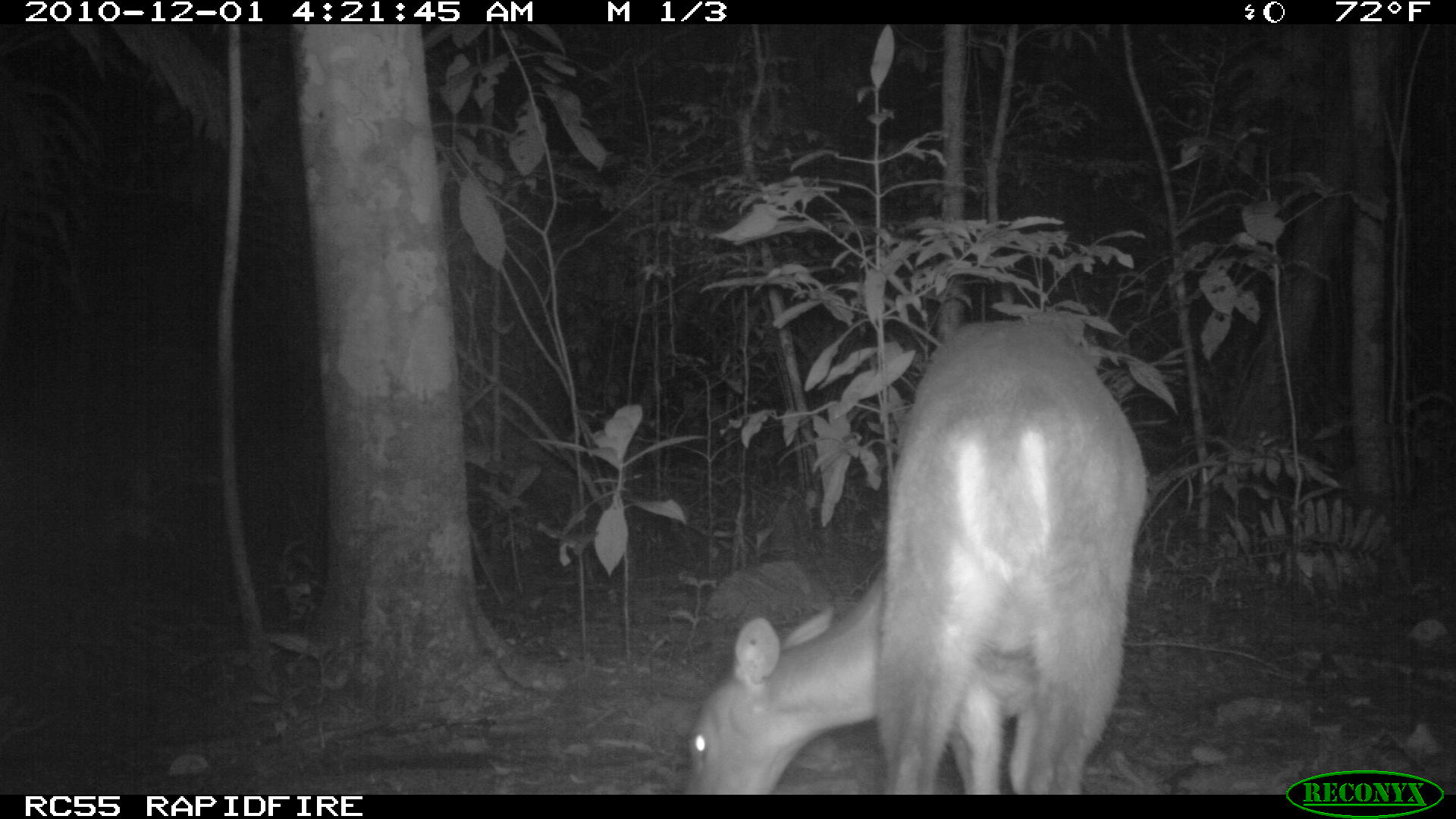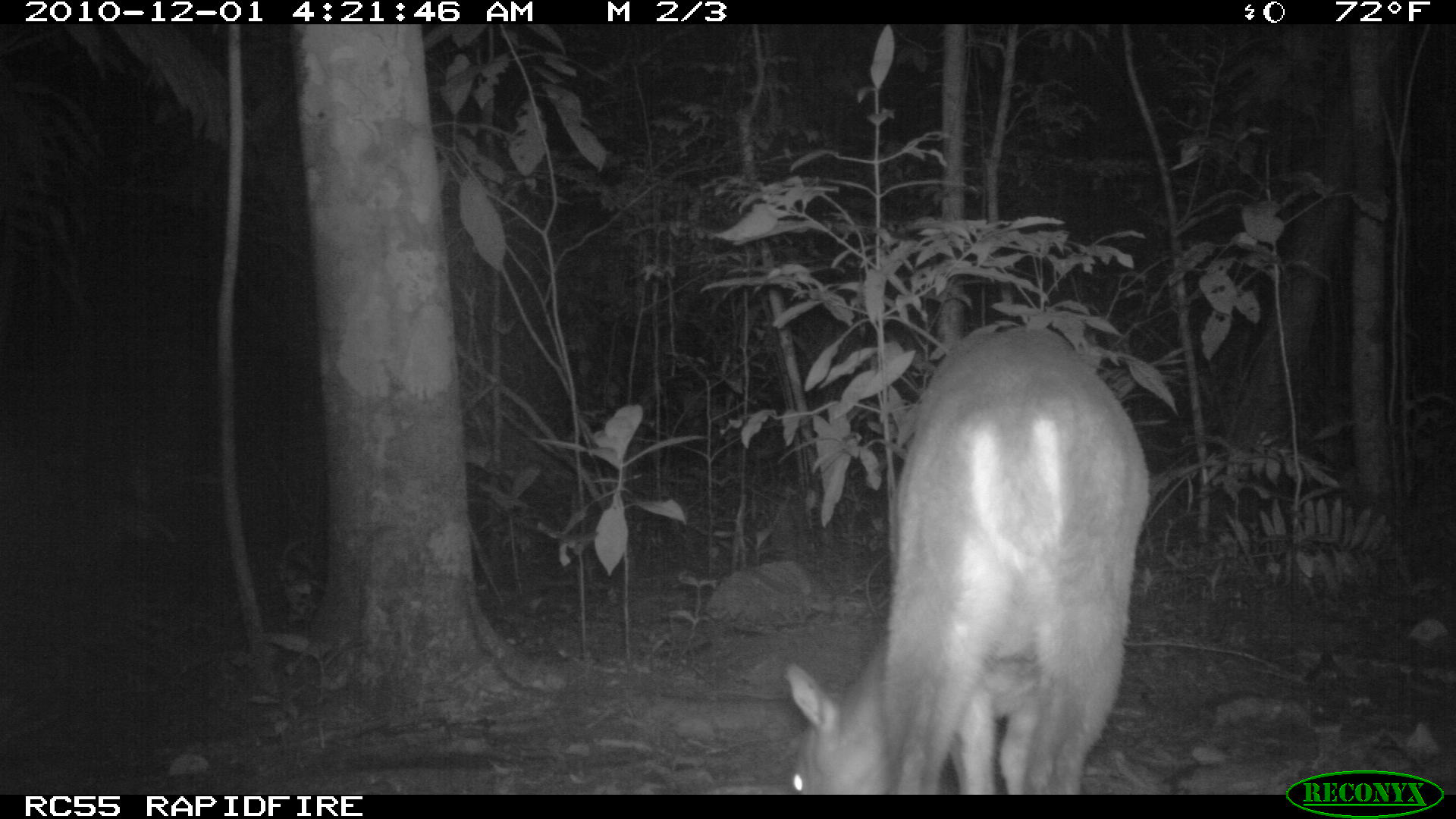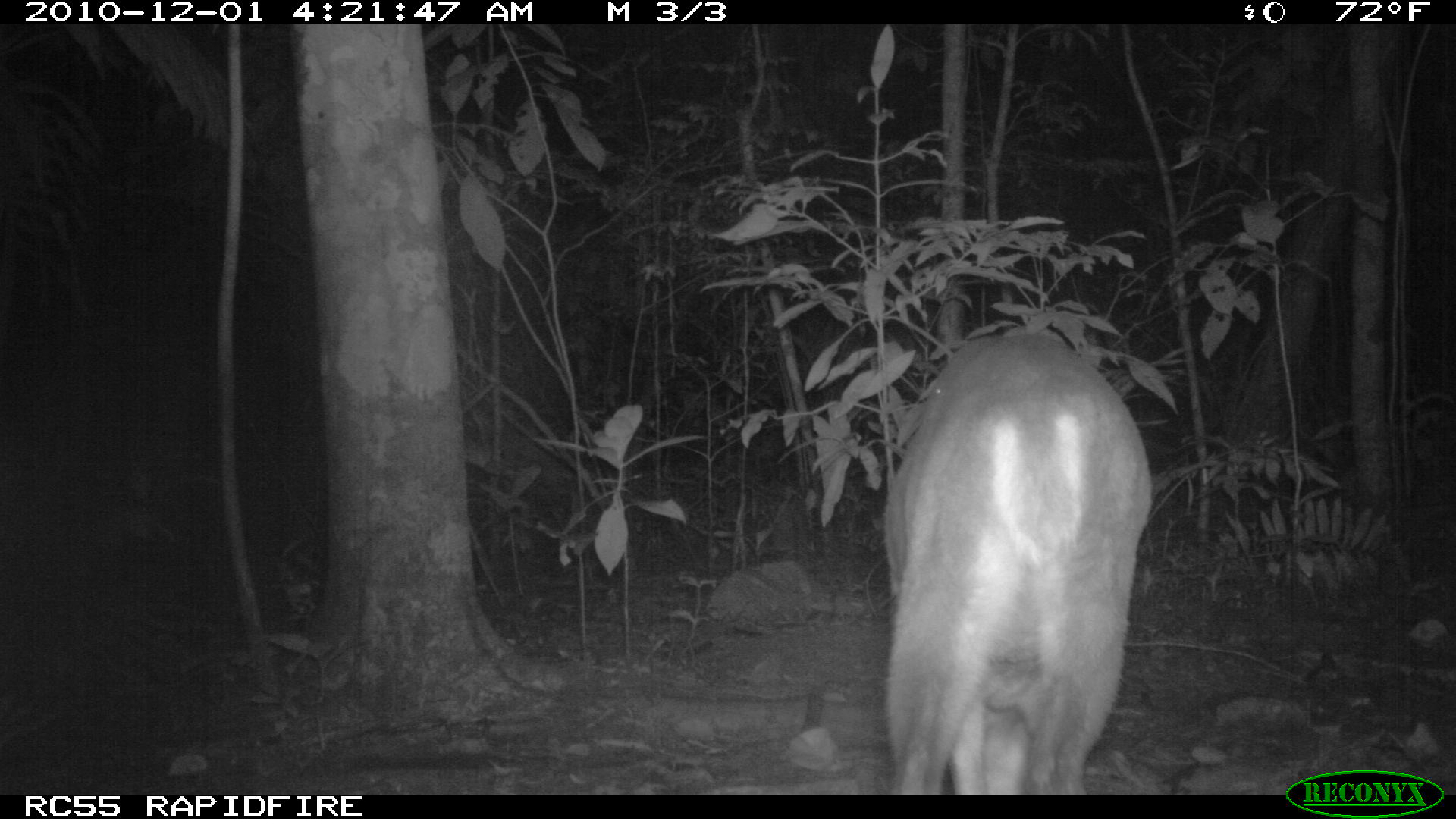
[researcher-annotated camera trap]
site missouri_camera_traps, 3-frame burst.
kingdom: Animalia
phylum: Chordata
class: Mammalia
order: Artiodactyla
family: Cervidae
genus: Mazama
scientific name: Mazama americana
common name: red brocket deer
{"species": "red brocket deer (Mazama americana)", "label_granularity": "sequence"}